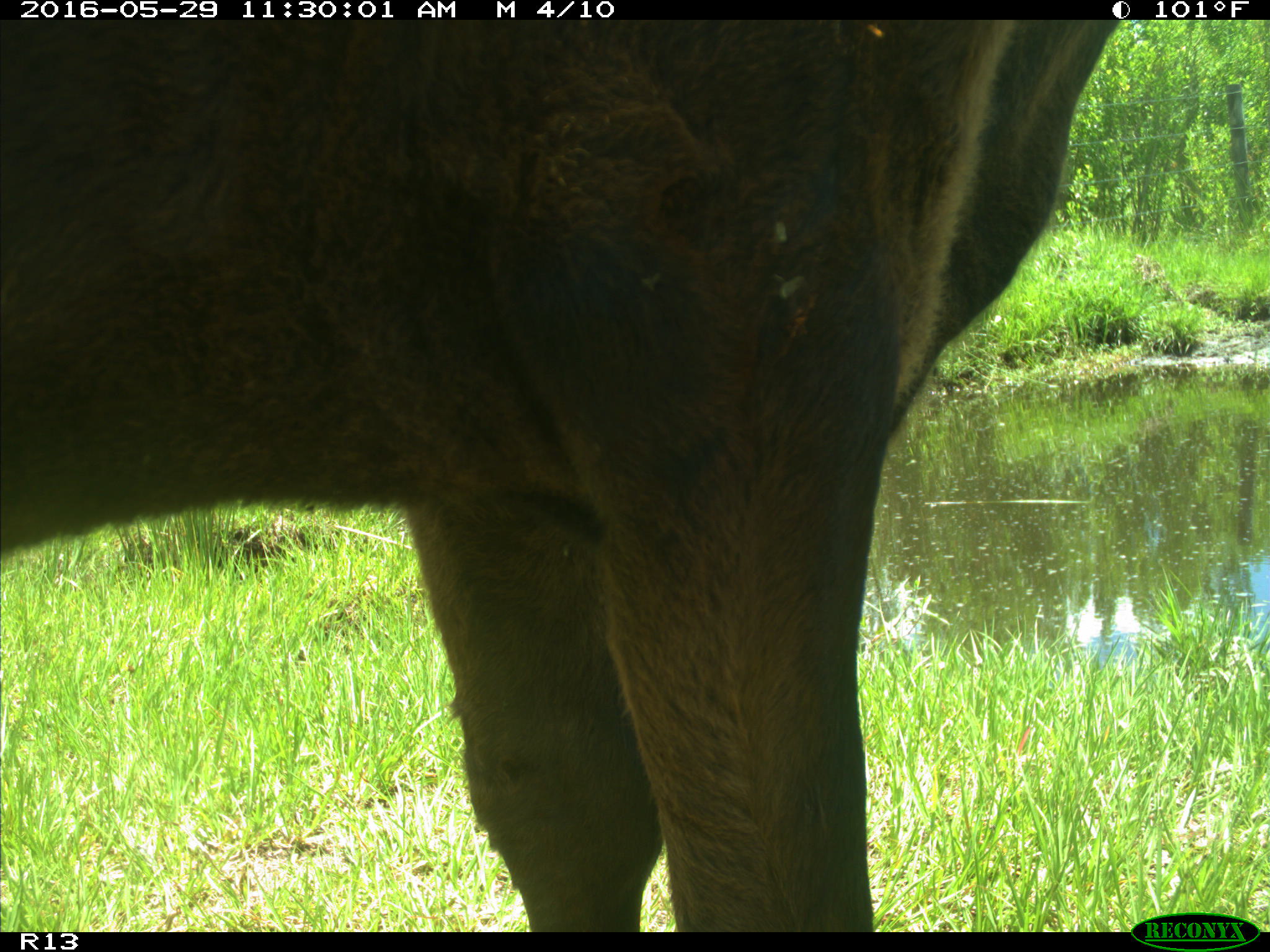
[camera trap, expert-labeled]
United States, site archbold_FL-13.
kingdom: Animalia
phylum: Chordata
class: Mammalia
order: Artiodactyla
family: Bovidae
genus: Bos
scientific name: Bos taurus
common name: domestic cow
Bos taurus (domestic cow).